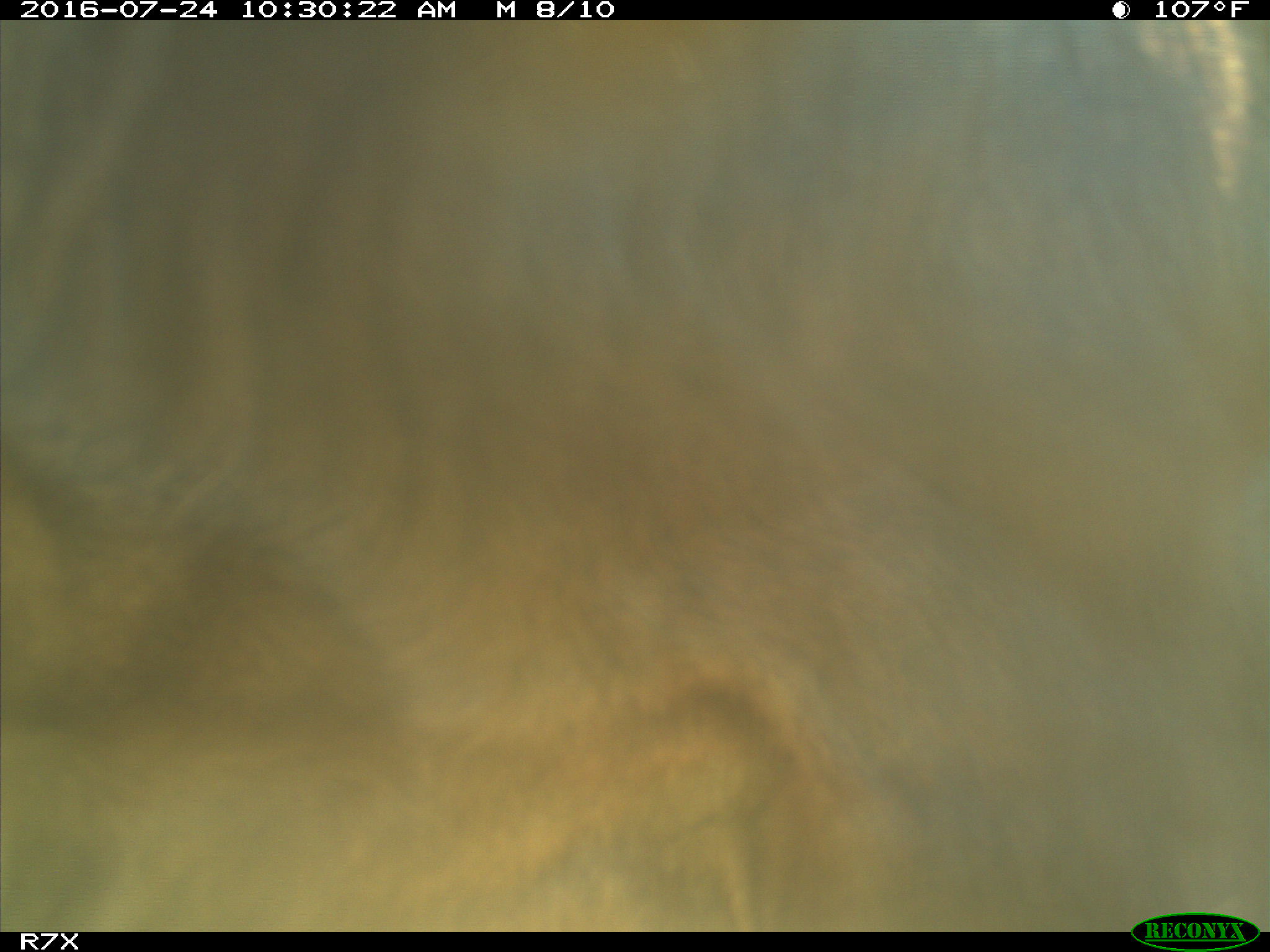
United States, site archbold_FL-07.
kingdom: Animalia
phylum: Chordata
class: Mammalia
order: Artiodactyla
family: Bovidae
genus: Bos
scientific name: Bos taurus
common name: domestic cow